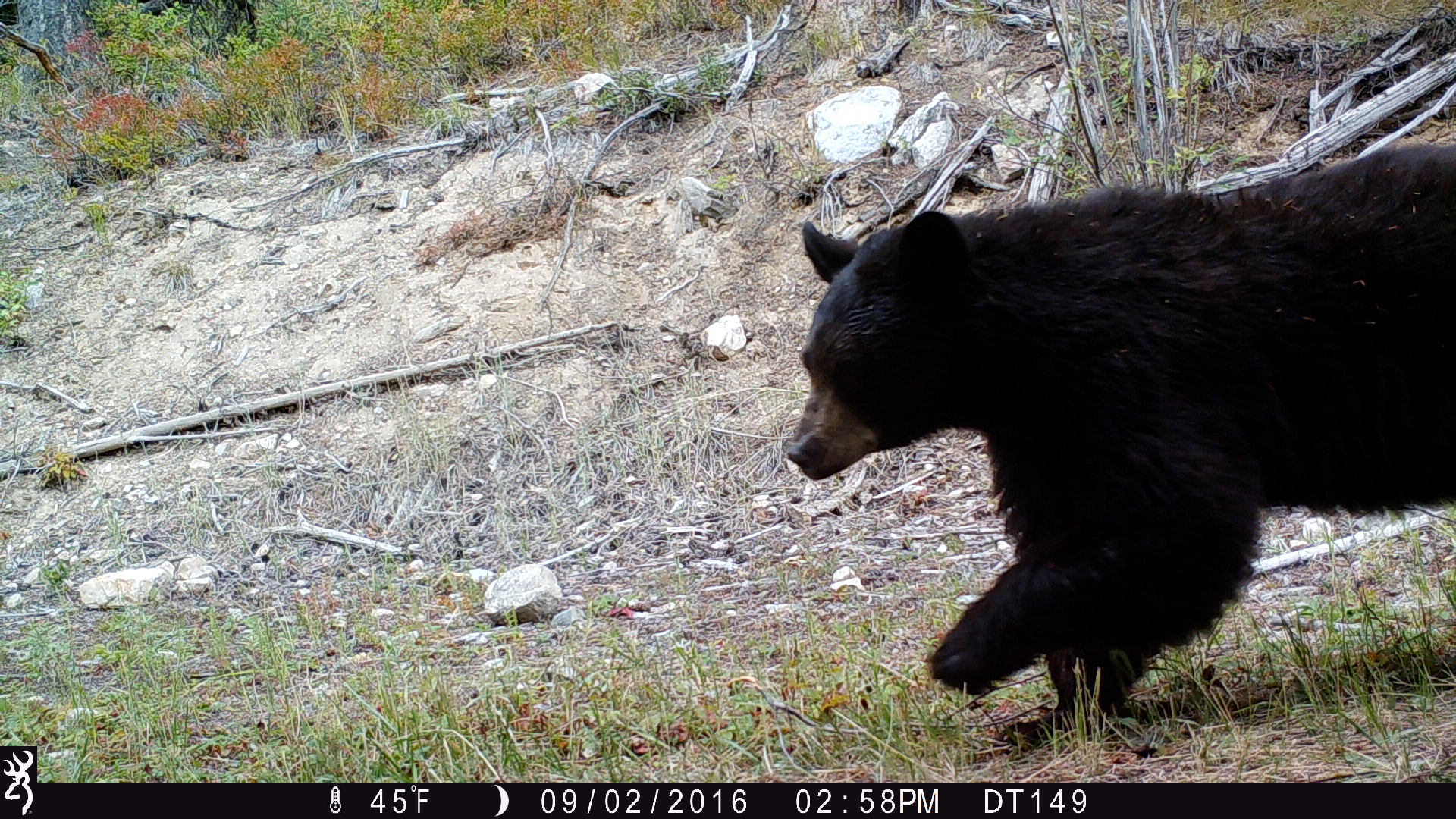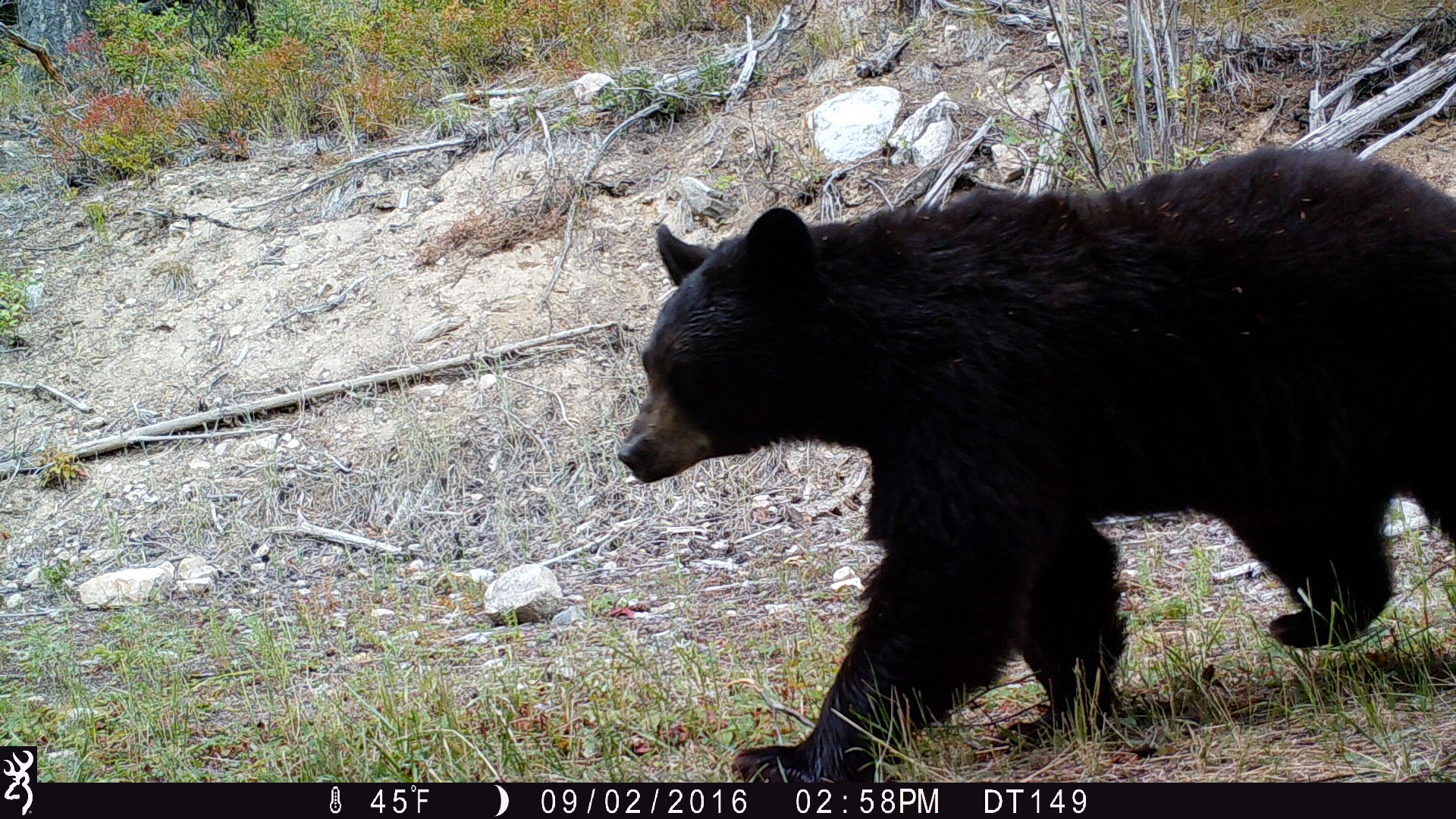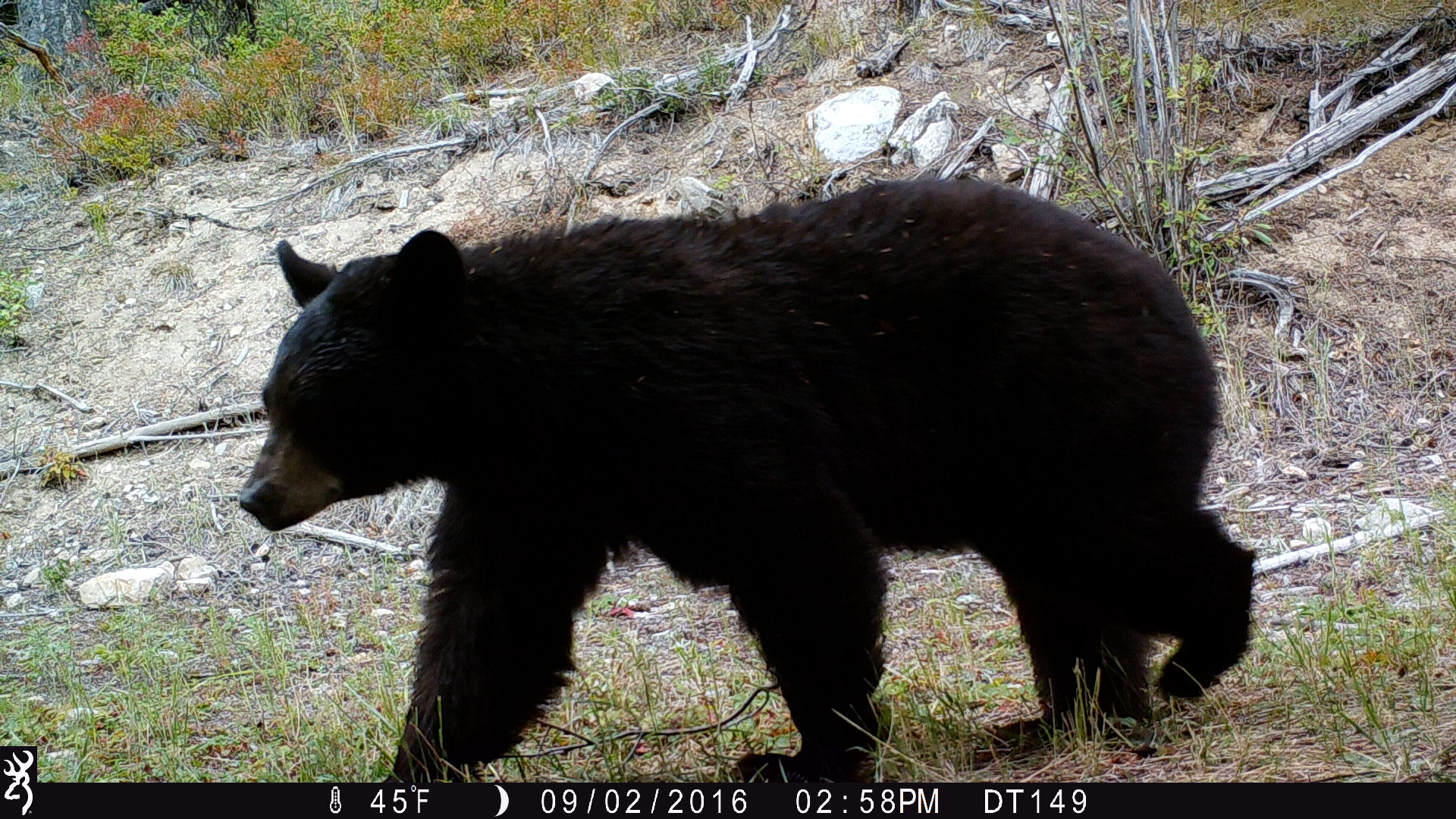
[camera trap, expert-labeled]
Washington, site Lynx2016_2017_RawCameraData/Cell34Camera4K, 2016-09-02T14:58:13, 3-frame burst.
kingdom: Animalia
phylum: Chordata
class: Mammalia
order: Carnivora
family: Ursidae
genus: Ursus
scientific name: Ursus americanus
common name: american black bear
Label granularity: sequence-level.